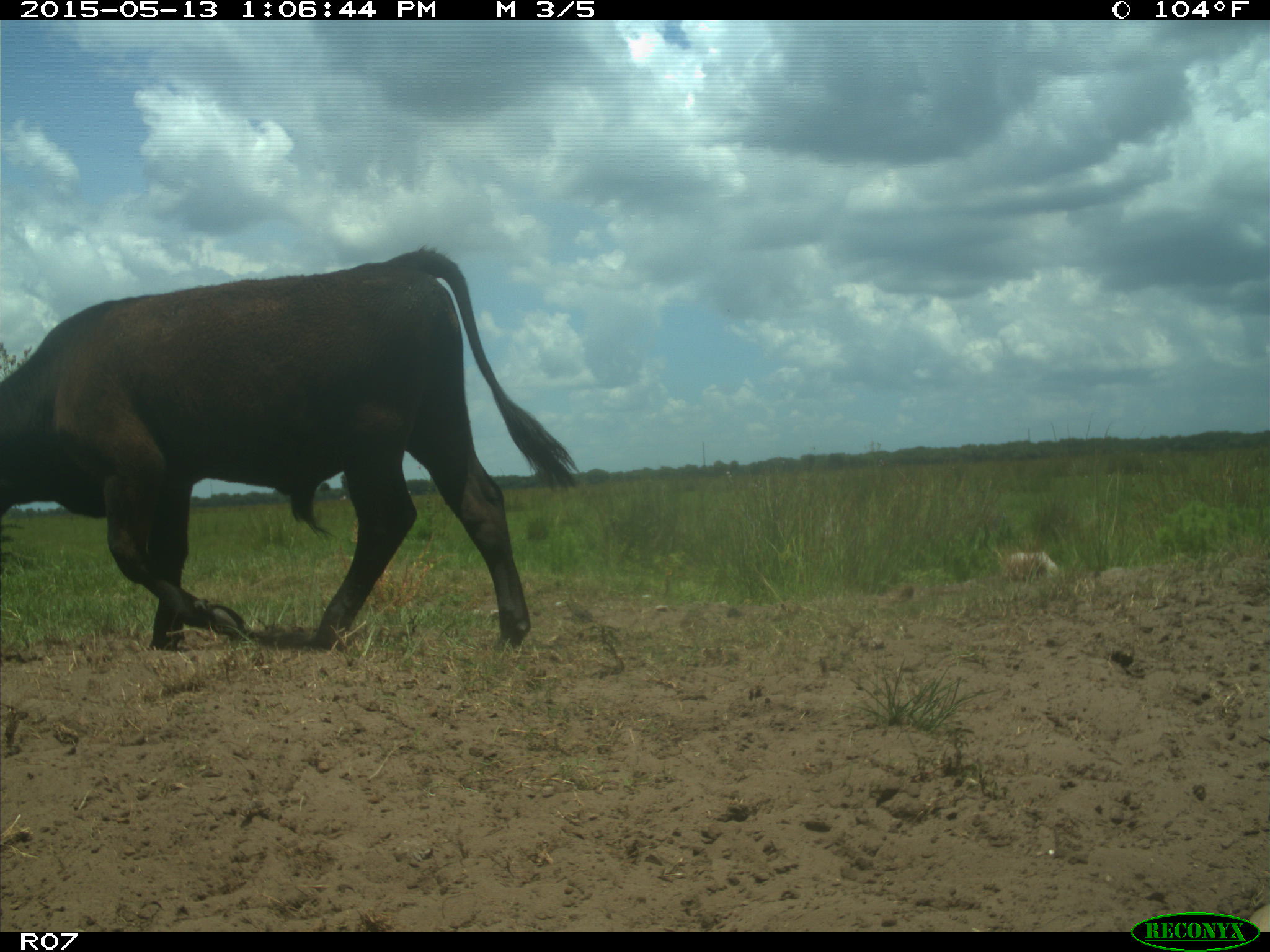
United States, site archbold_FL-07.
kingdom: Animalia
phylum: Chordata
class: Mammalia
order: Artiodactyla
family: Bovidae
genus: Bos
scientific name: Bos taurus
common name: domestic cow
Bos taurus (domestic cow).